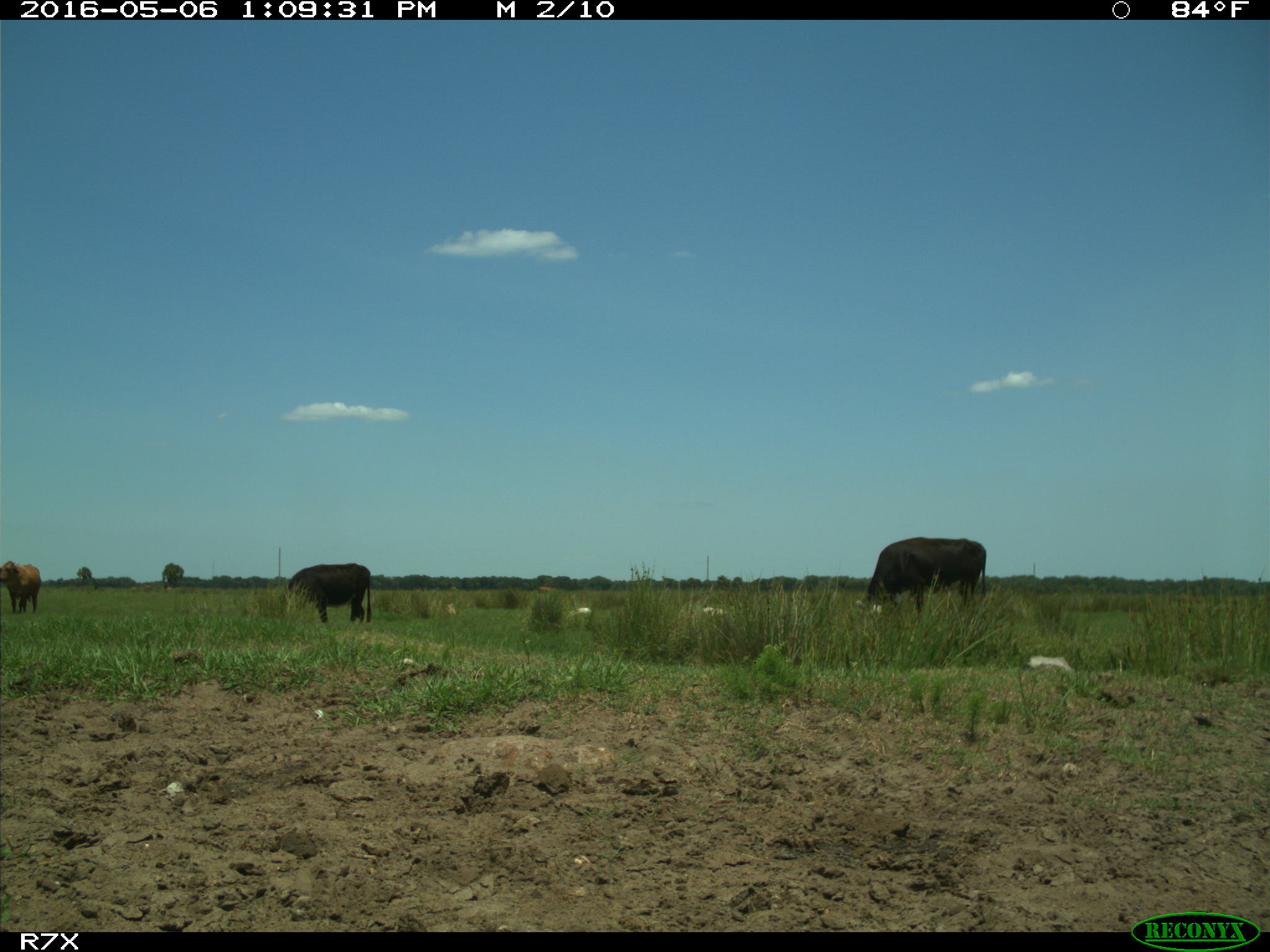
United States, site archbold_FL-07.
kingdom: Animalia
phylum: Chordata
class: Mammalia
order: Artiodactyla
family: Bovidae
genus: Bos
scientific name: Bos taurus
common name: domestic cow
Bos taurus (domestic cow).